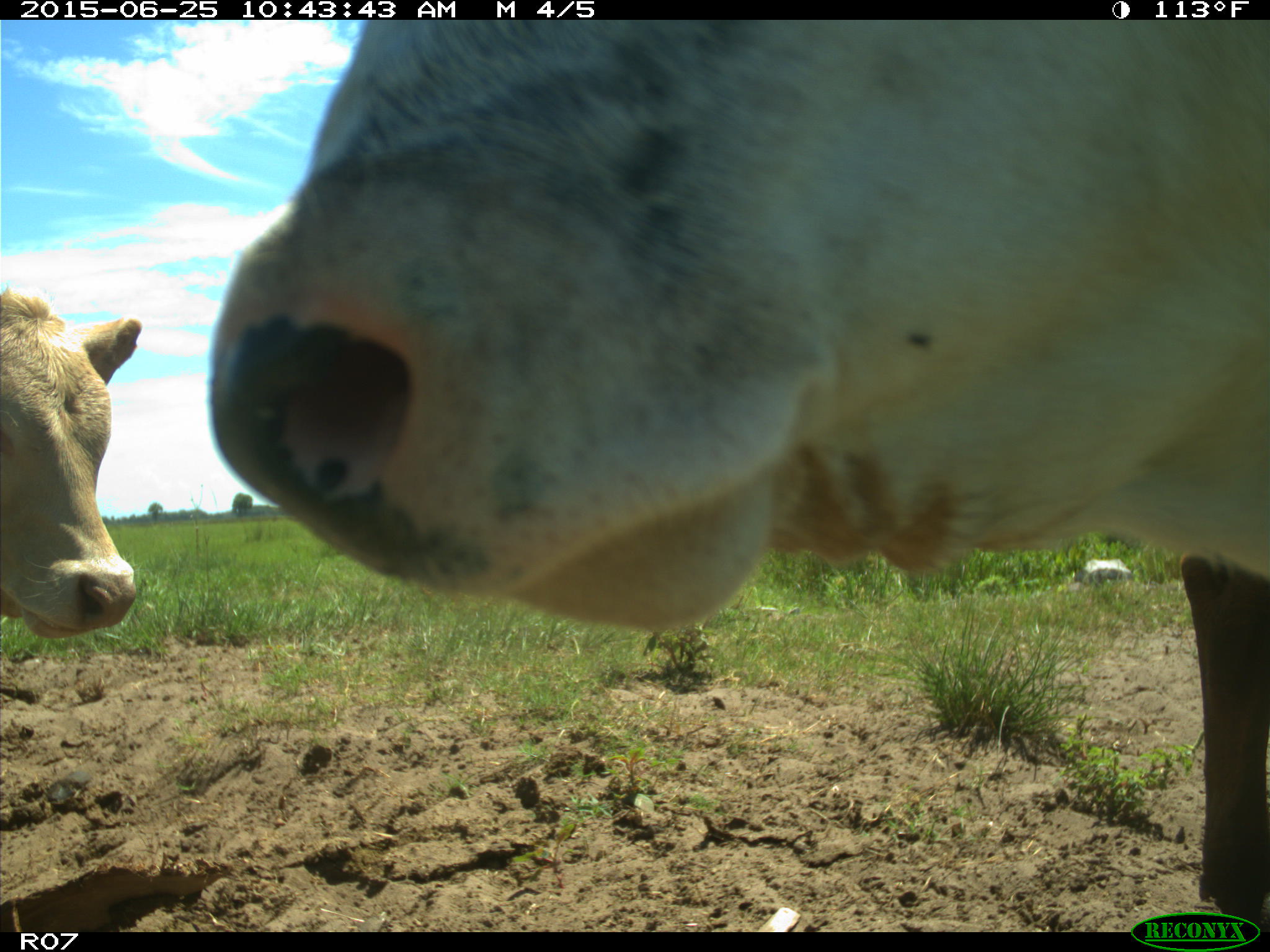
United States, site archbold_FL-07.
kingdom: Animalia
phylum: Chordata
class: Mammalia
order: Artiodactyla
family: Bovidae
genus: Bos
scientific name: Bos taurus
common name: domestic cow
Bos taurus (domestic cow).